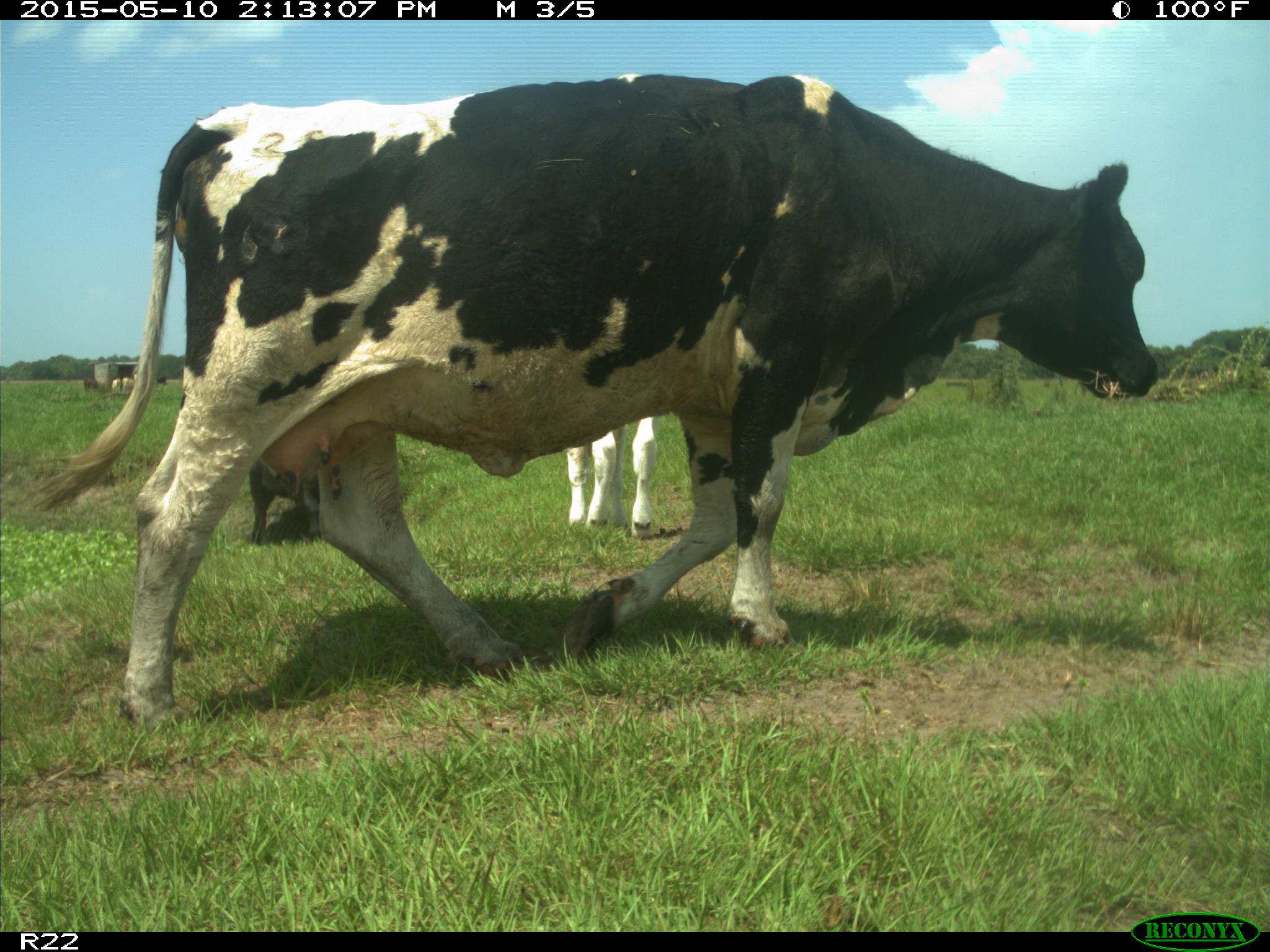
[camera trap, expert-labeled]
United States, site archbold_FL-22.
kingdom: Animalia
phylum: Chordata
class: Mammalia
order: Artiodactyla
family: Bovidae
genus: Bos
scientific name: Bos taurus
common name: domestic cow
Bos taurus (domestic cow).